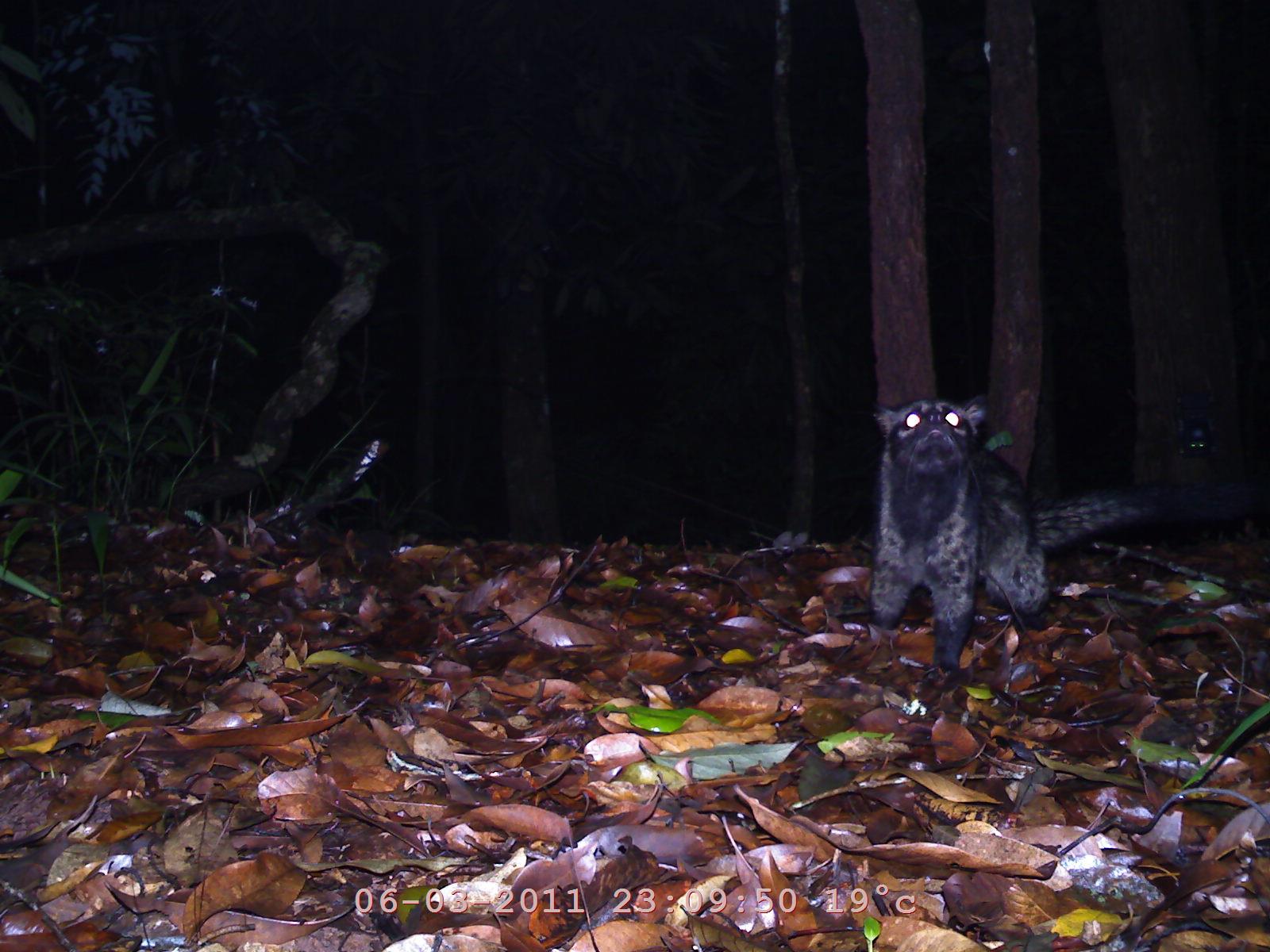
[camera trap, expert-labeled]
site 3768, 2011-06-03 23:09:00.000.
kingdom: Animalia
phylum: Chordata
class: Mammalia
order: Carnivora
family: Viverridae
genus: Paradoxurus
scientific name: Paradoxurus hermaphroditus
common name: asian palm civet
Paradoxurus hermaphroditus (asian palm civet), count 1.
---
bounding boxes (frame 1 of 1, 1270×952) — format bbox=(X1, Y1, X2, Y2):
paradoxurus hermaphroditus: bbox=(853, 386, 1266, 668); bbox=(1175, 412, 1219, 458)